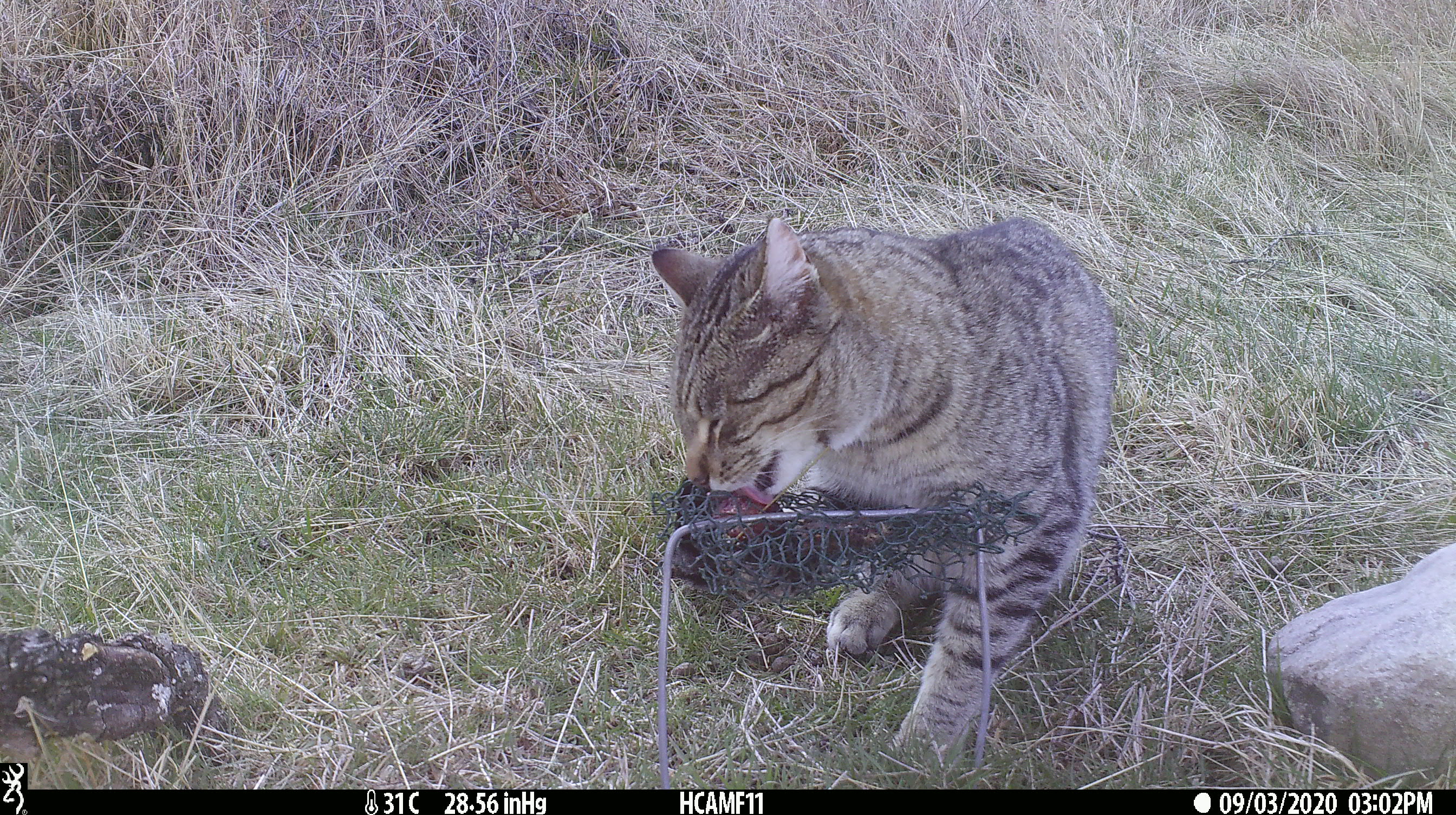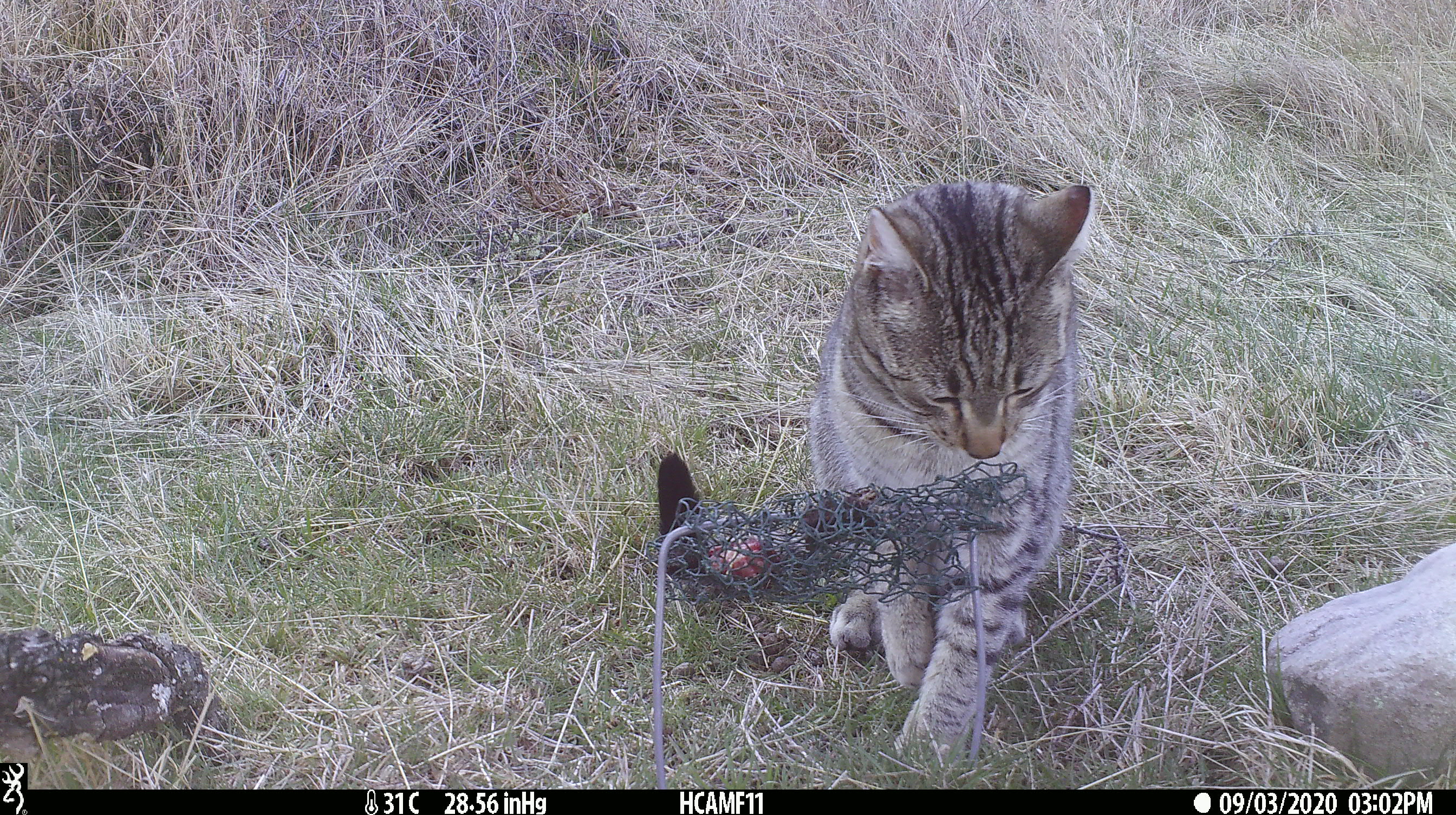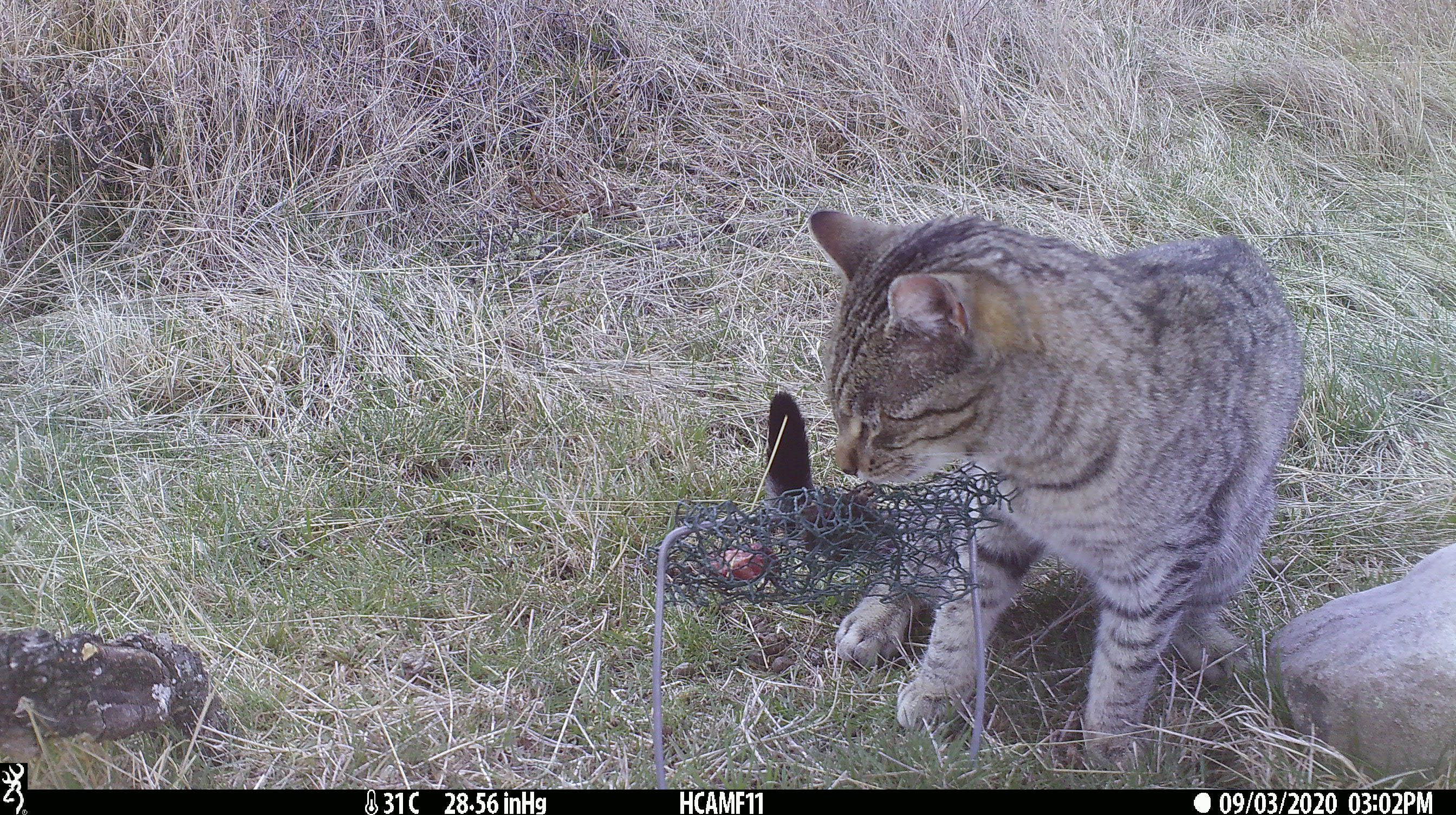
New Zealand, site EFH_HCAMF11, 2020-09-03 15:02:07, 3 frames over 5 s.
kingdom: Animalia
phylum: Chordata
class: Mammalia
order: Carnivora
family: Felidae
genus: Felis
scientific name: Felis catus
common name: domestic cat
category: cat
Cat (domestic cat) (Felis catus).